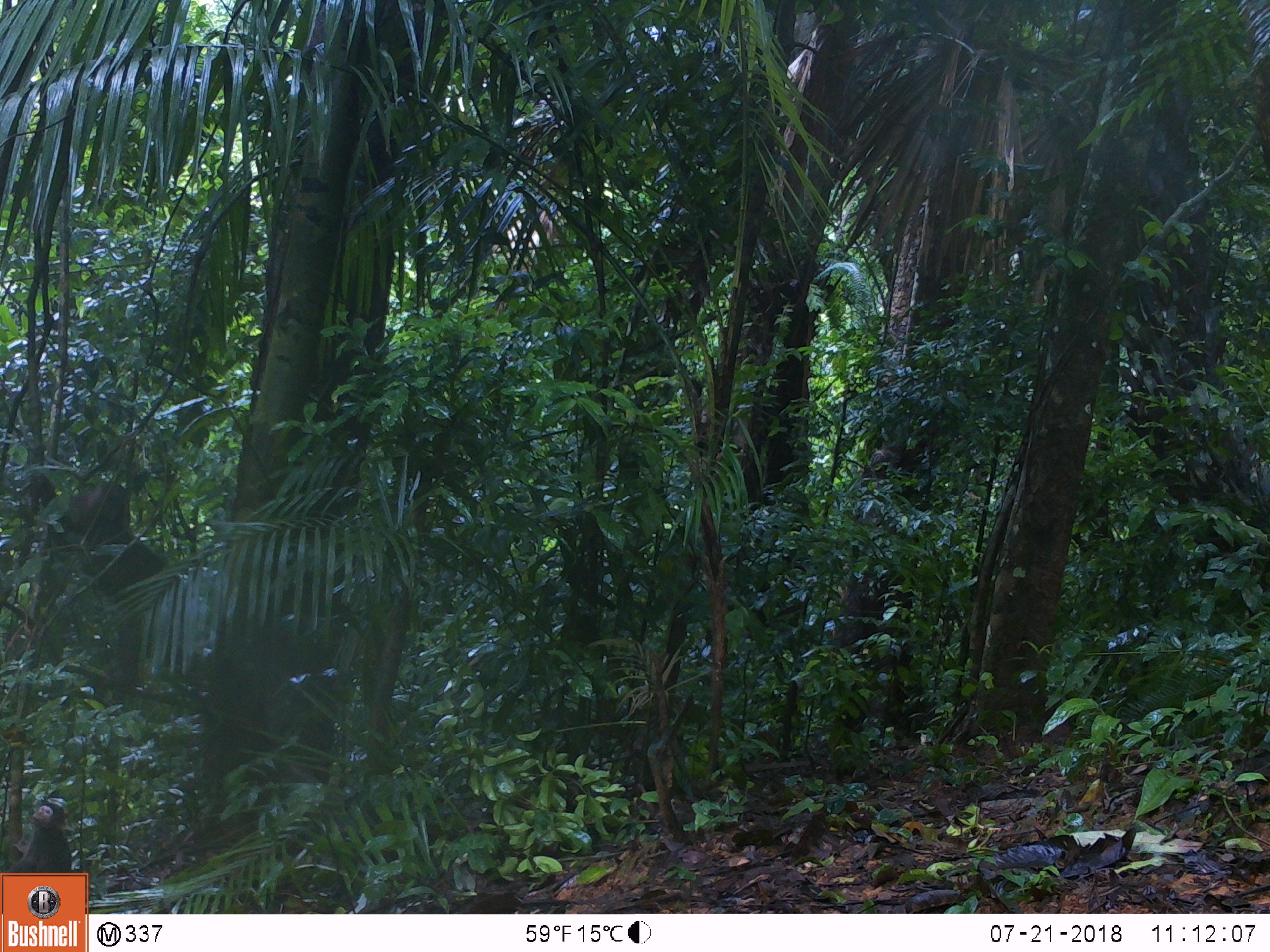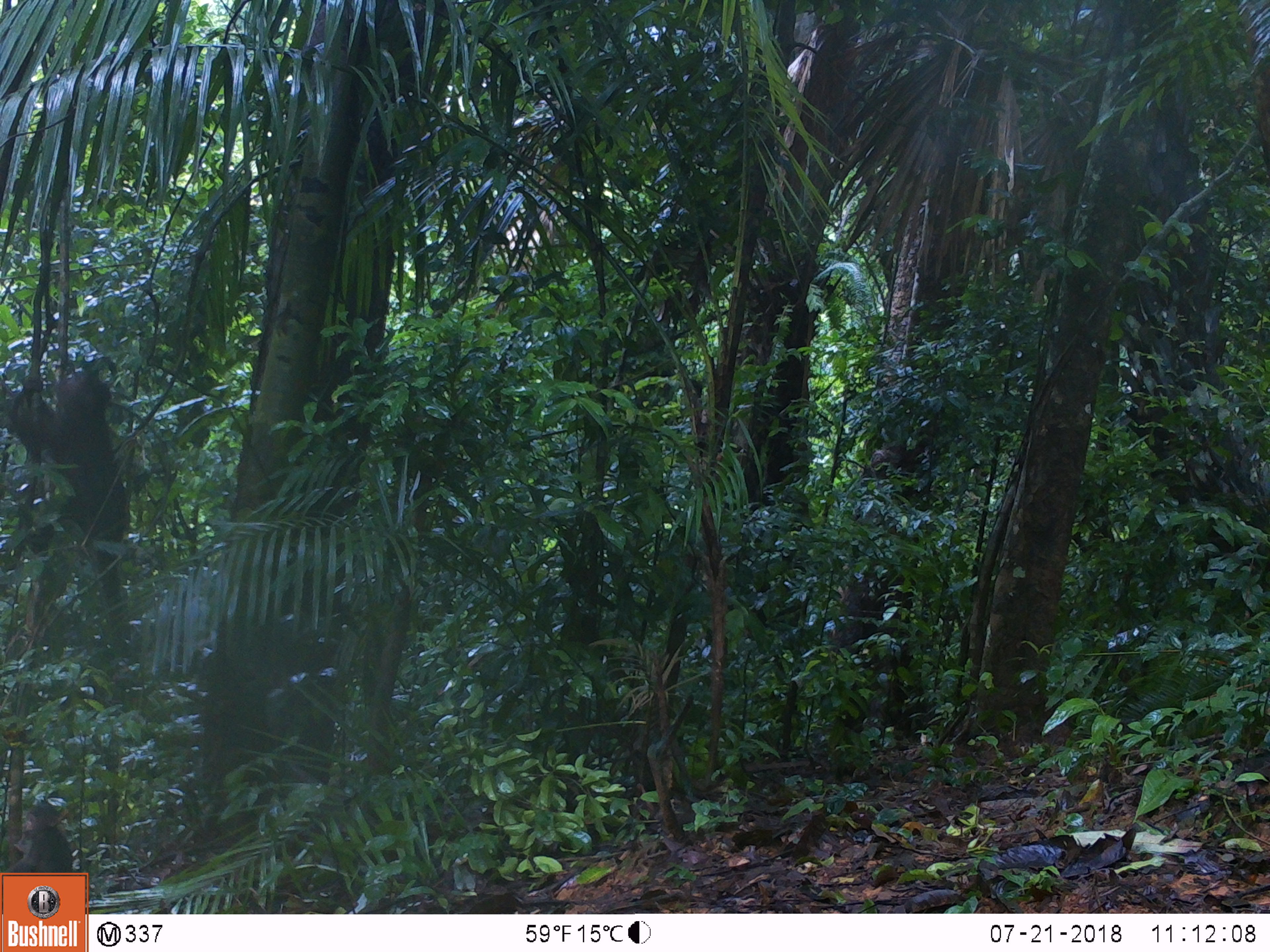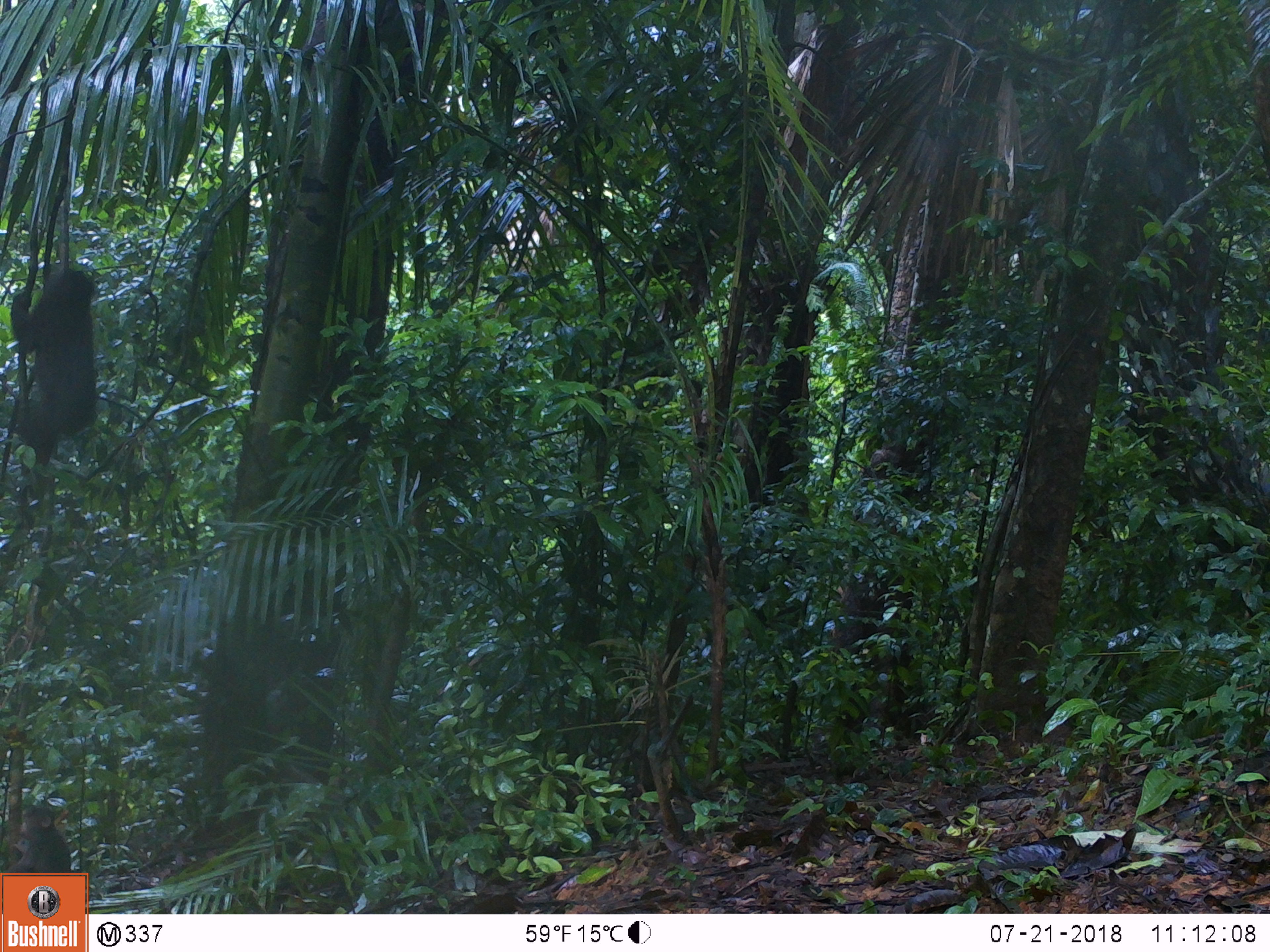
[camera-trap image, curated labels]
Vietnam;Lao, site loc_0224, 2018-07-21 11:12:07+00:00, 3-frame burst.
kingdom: Animalia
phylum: Chordata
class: Mammalia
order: Primates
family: Cercopithecidae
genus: Macaca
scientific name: Macaca arctoides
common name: stump-tailed macaque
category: stump tailed macaque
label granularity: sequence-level